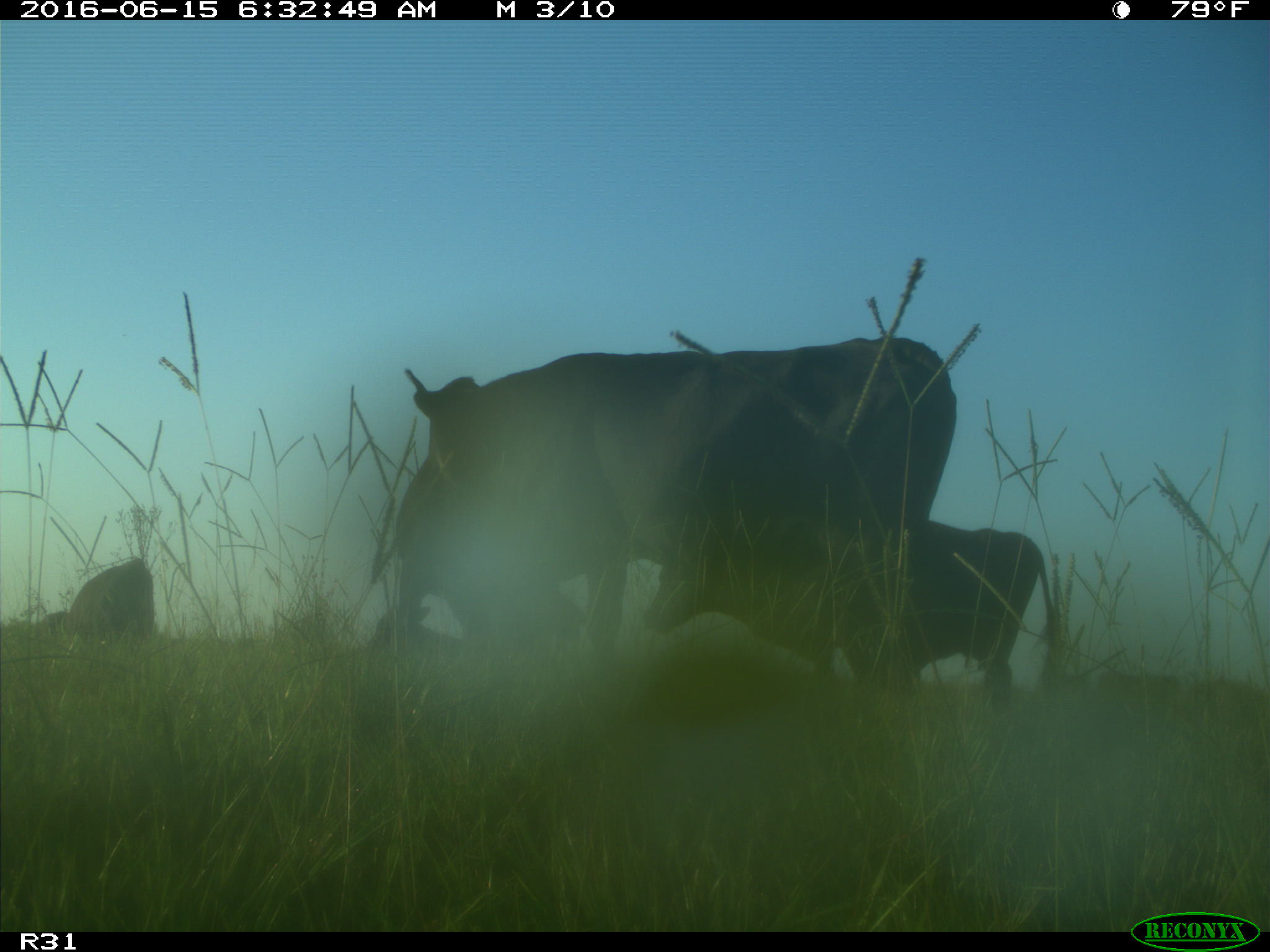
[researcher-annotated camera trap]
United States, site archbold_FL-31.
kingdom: Animalia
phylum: Chordata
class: Mammalia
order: Artiodactyla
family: Bovidae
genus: Bos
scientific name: Bos taurus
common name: domestic cow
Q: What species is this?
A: Bos taurus (domestic cow).